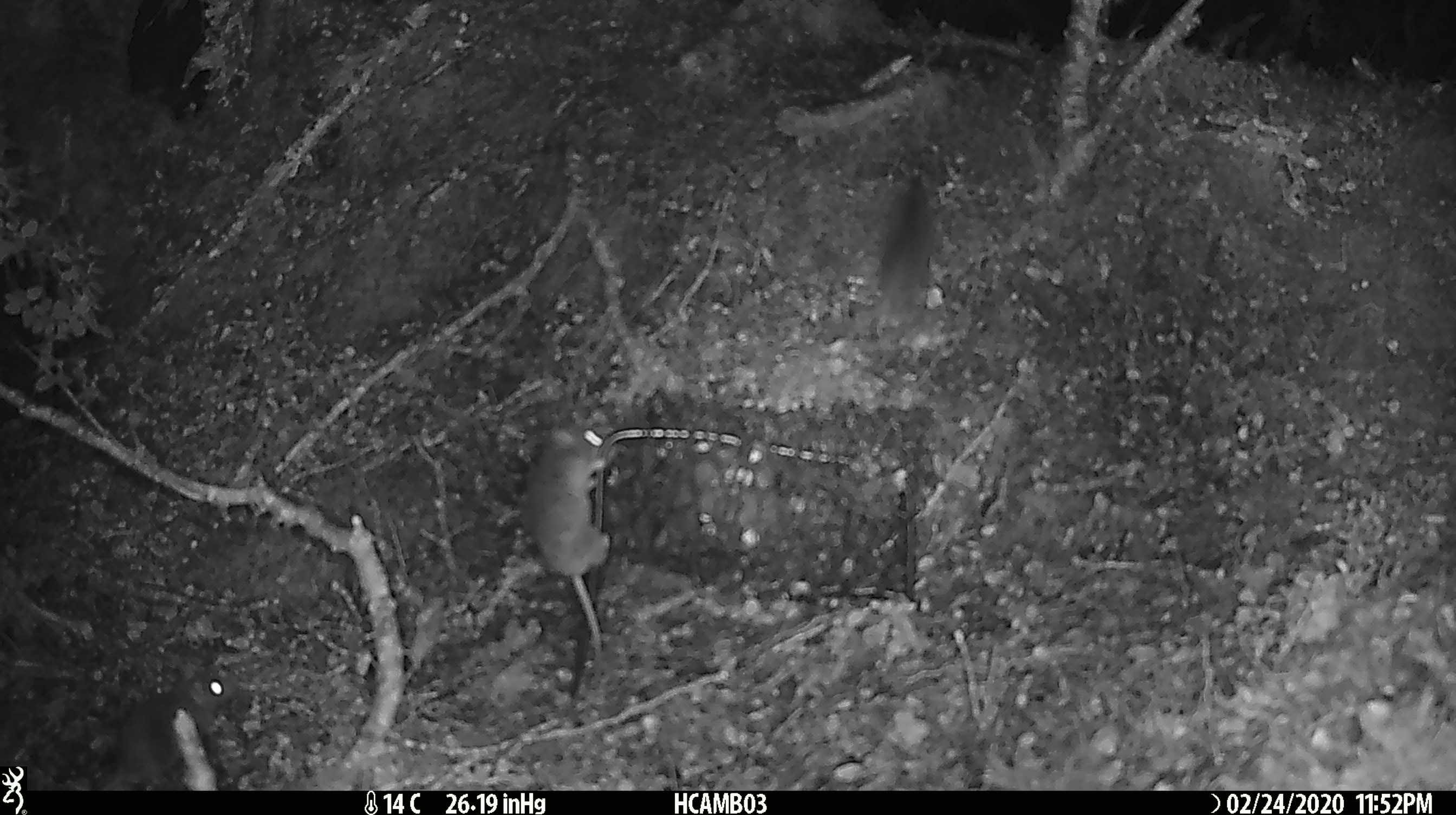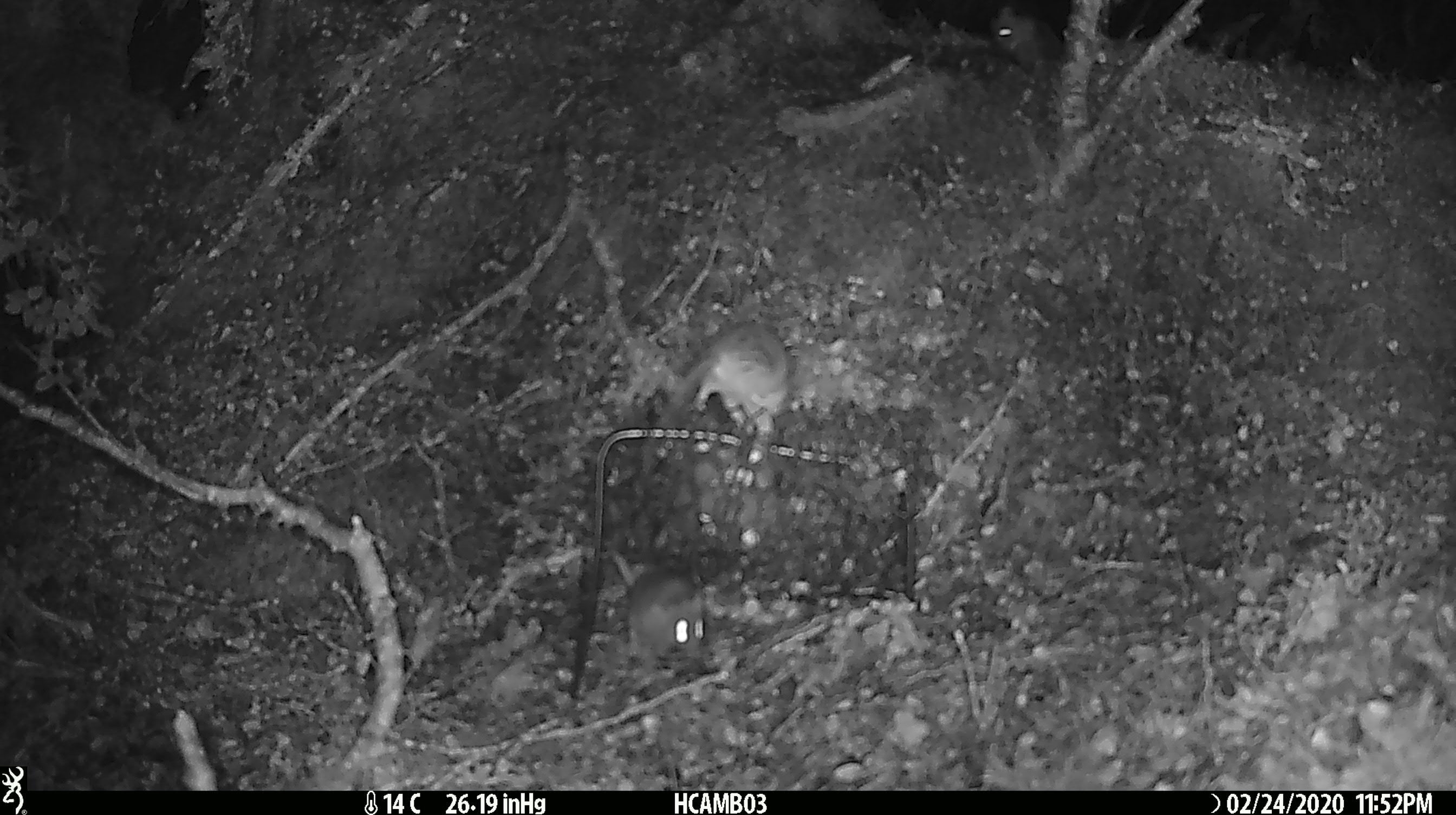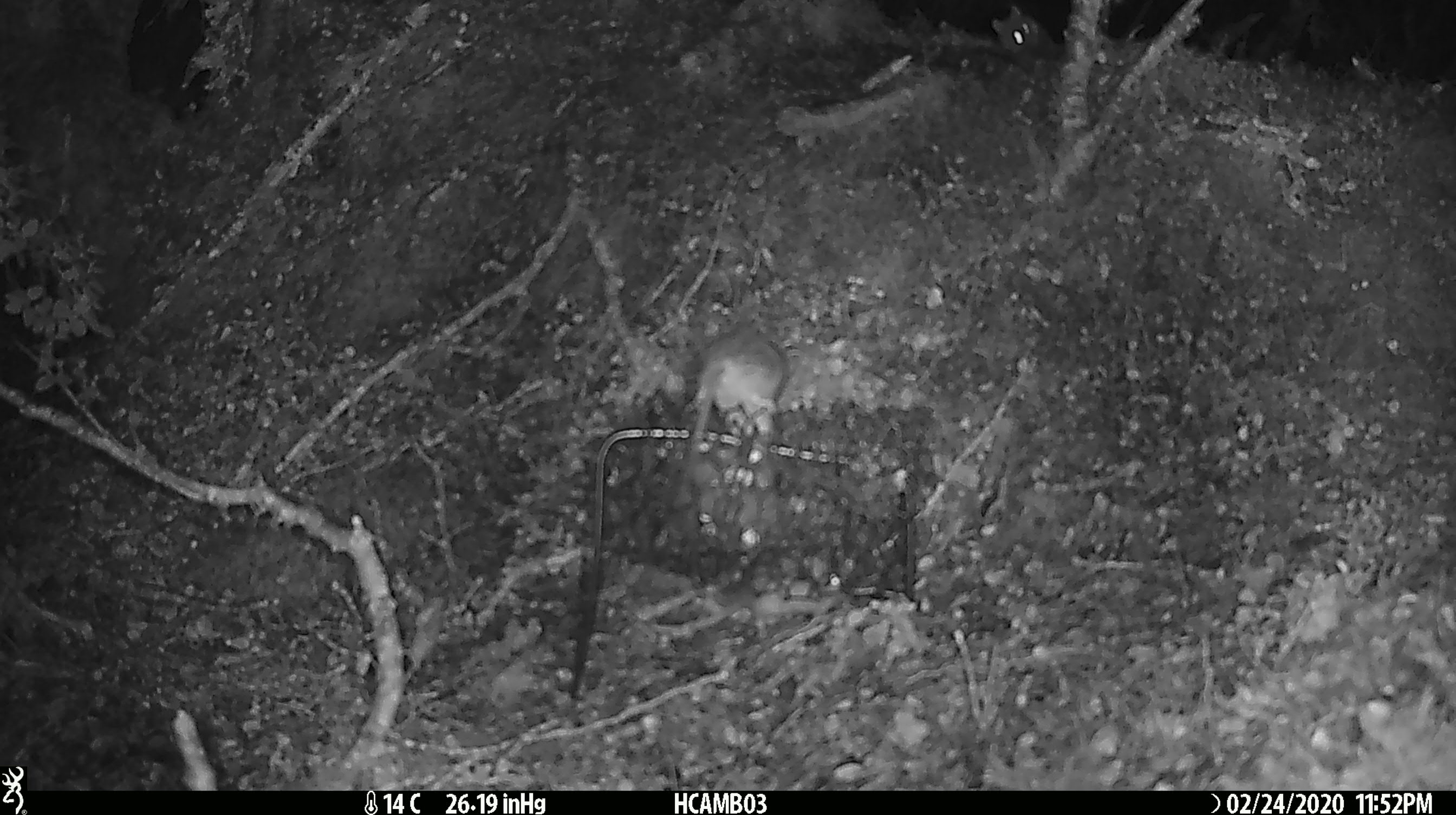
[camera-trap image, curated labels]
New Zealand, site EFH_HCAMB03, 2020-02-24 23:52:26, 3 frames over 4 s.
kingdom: Animalia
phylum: Chordata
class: Mammalia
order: Rodentia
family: Muridae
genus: Mus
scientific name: Mus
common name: mouse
Mouse (Mus).